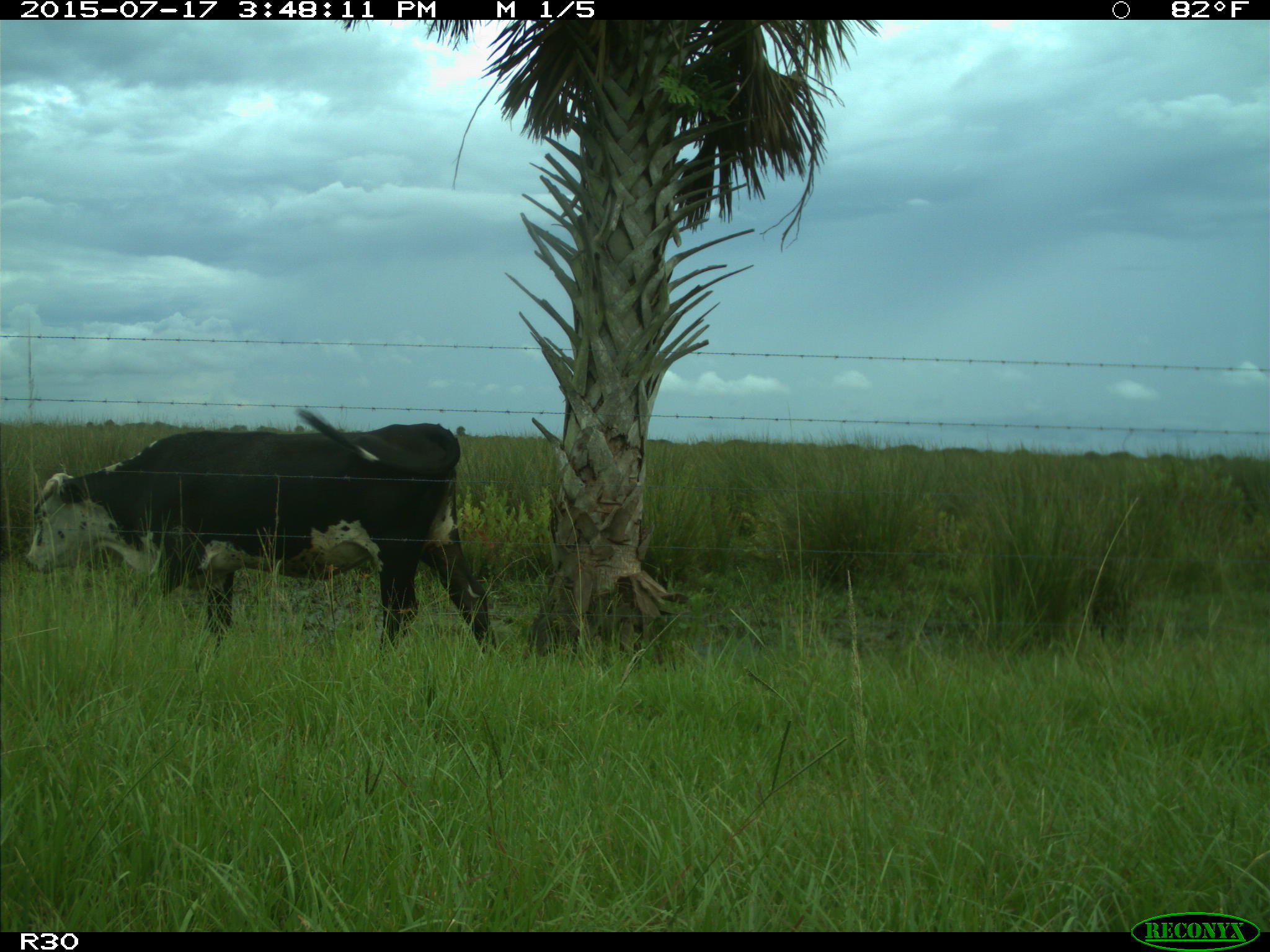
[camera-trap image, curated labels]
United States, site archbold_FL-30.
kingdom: Animalia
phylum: Chordata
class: Mammalia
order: Artiodactyla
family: Bovidae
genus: Bos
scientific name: Bos taurus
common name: domestic cow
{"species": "Bos taurus (domestic cow)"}